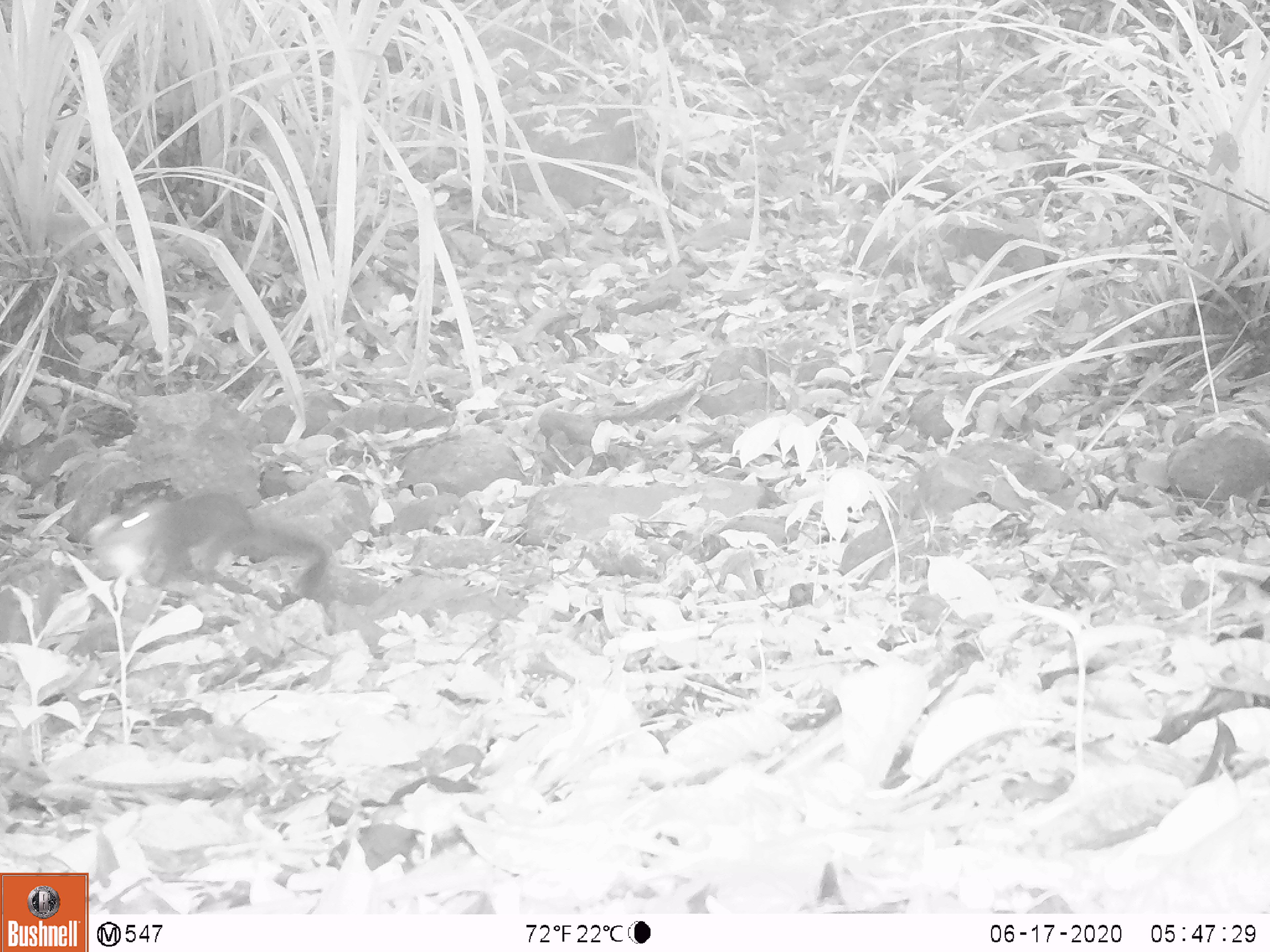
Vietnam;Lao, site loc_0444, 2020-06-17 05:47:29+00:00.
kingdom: Animalia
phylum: Chordata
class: Mammalia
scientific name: Mammalia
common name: mammal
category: unidentified small mammal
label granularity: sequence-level